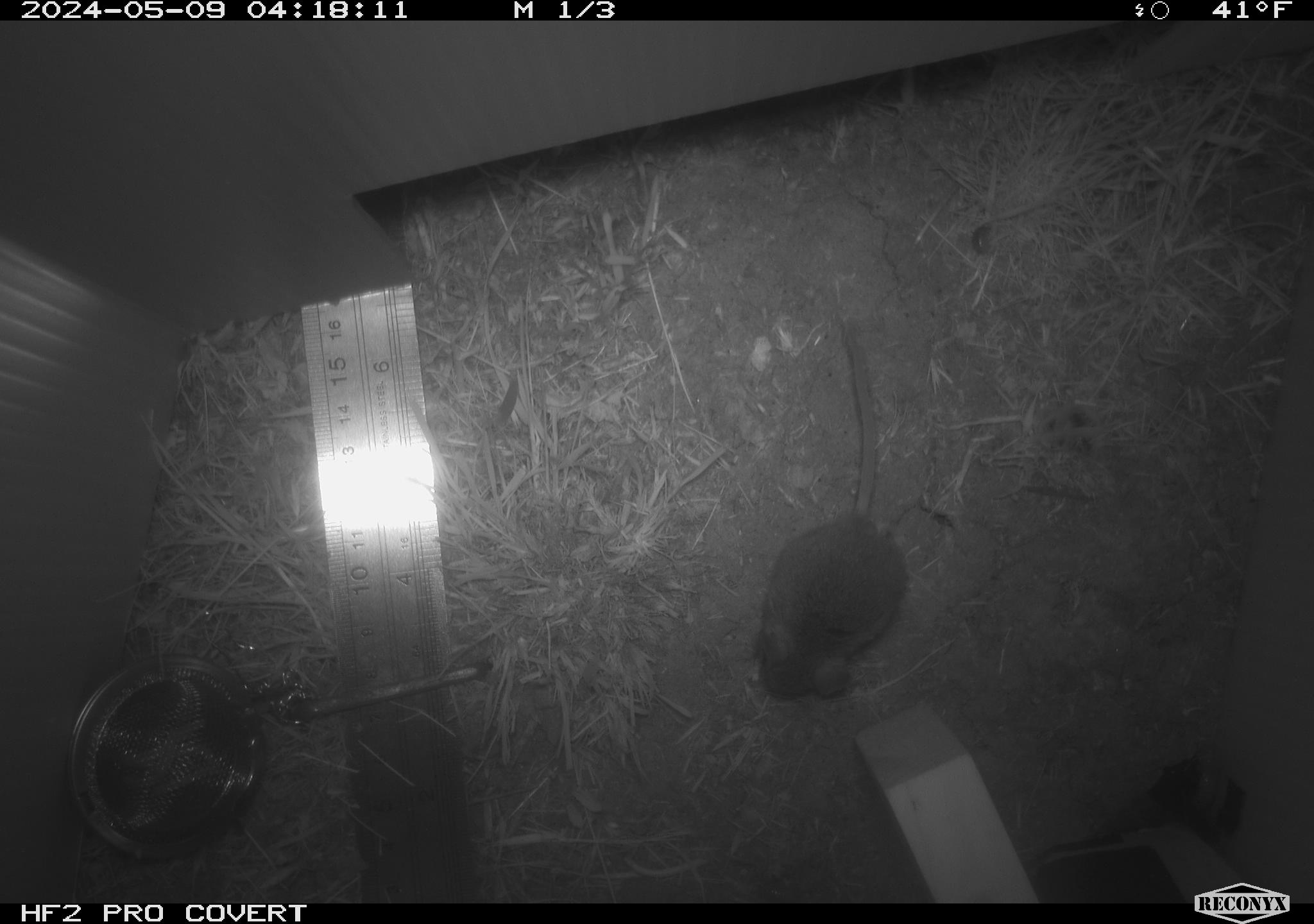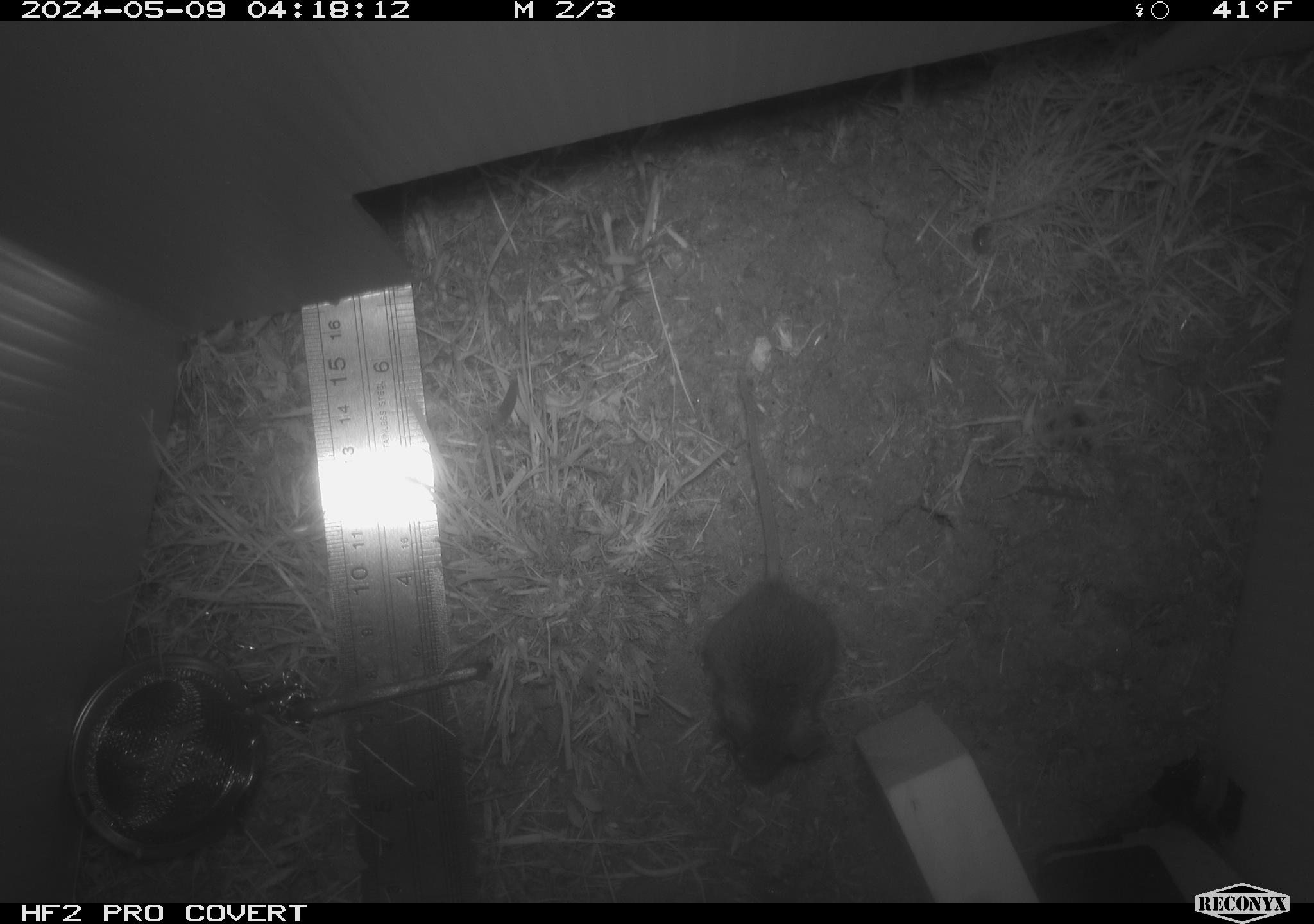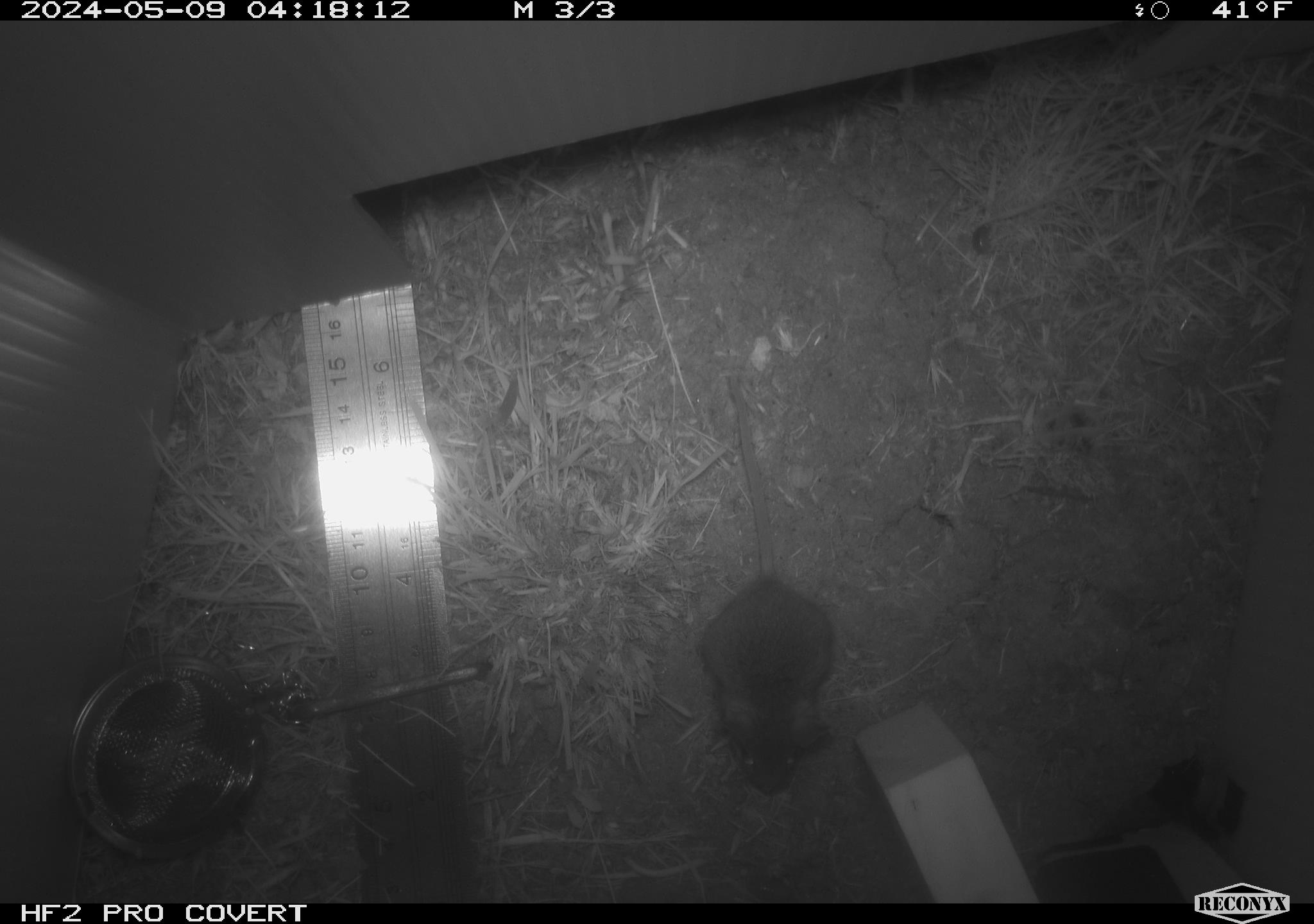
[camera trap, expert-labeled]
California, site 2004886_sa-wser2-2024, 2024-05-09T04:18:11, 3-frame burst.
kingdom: Animalia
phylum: Chordata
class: Mammalia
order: Rodentia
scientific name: Rodentia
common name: mouse species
Mouse species (Rodentia).